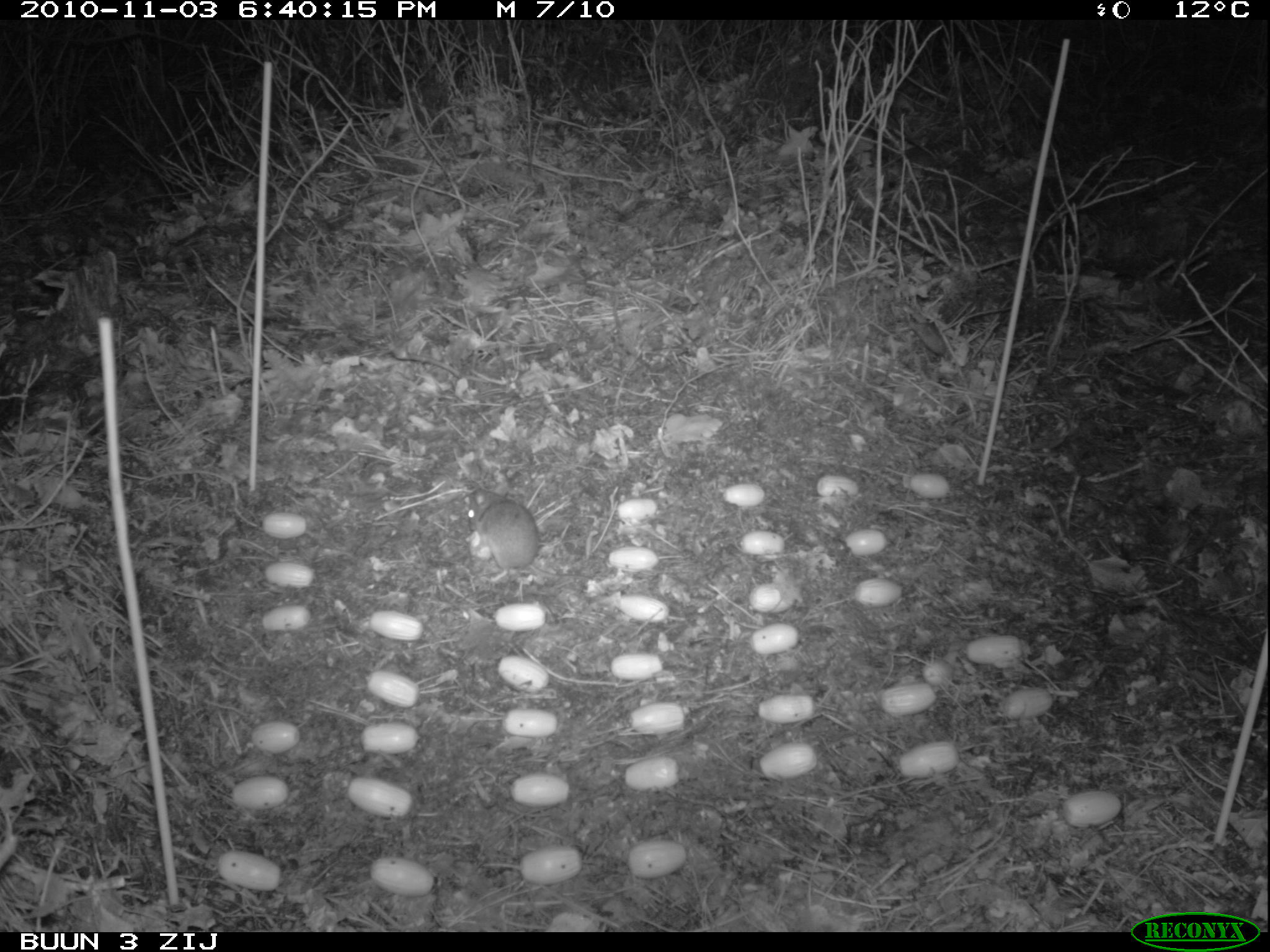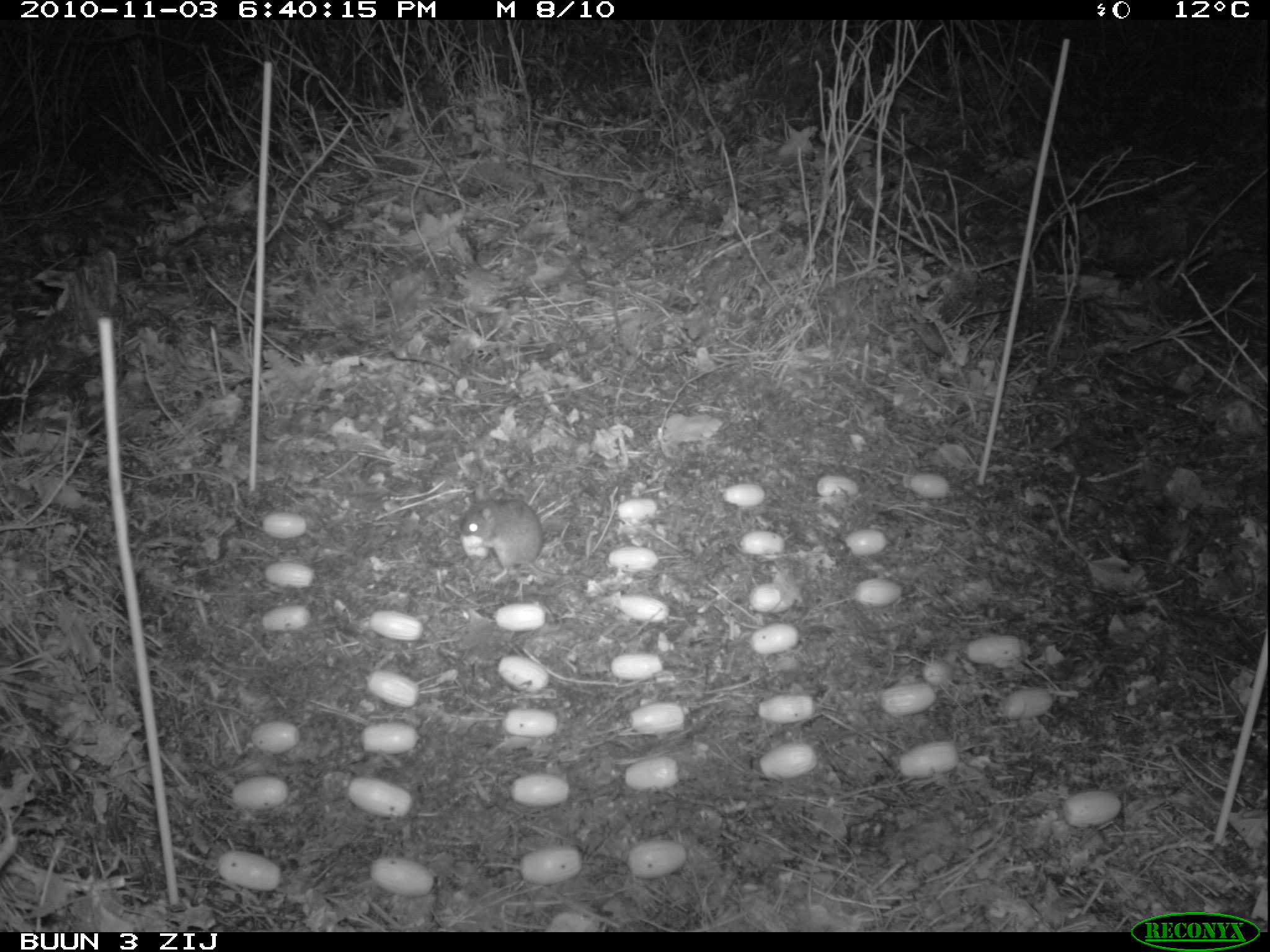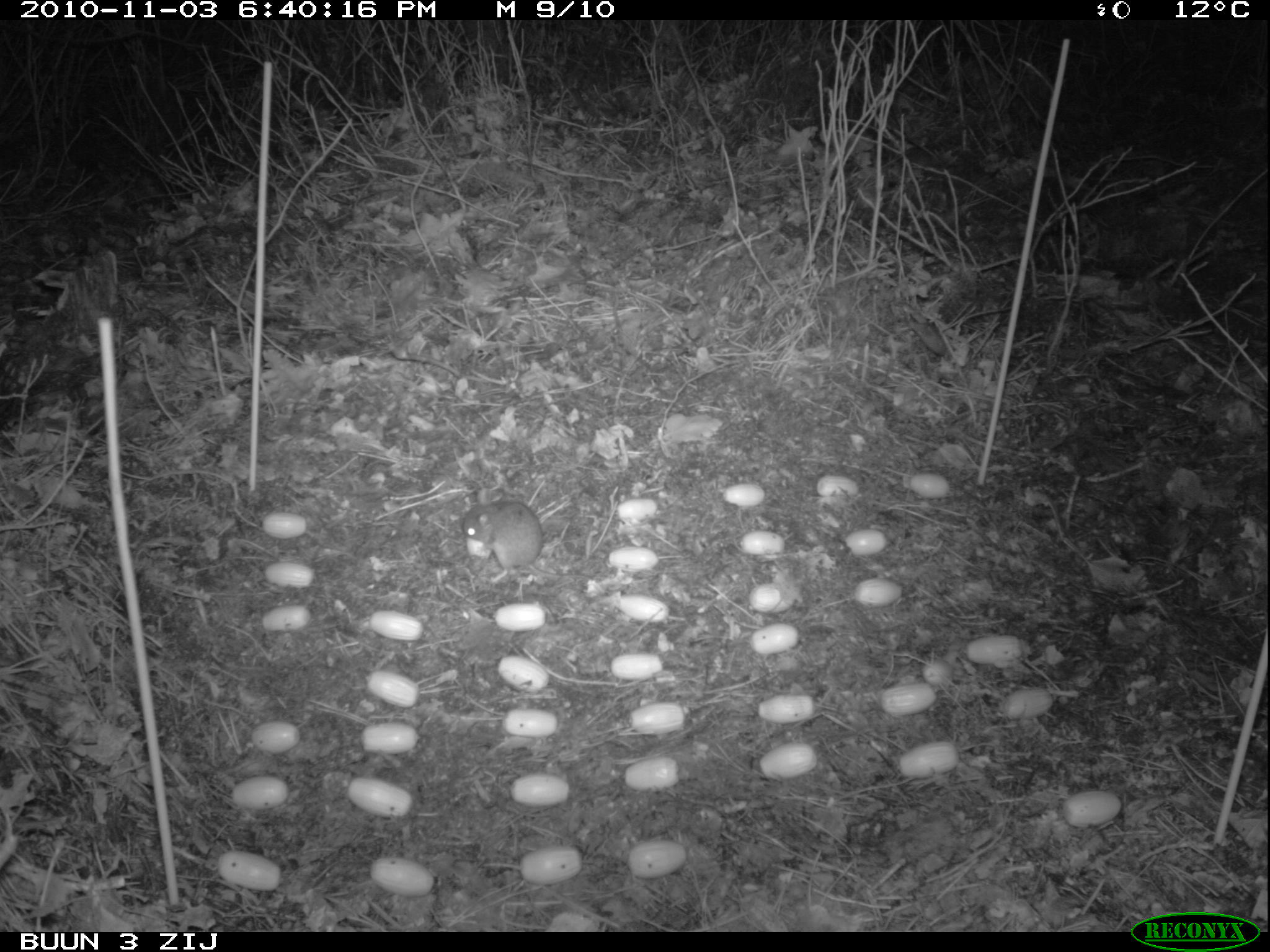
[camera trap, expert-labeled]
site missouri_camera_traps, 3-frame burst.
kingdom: Animalia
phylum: Chordata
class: Mammalia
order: Rodentia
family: Muridae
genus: Apodemus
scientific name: Apodemus sylvaticus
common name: wood mouse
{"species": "wood mouse (Apodemus sylvaticus)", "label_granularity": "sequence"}